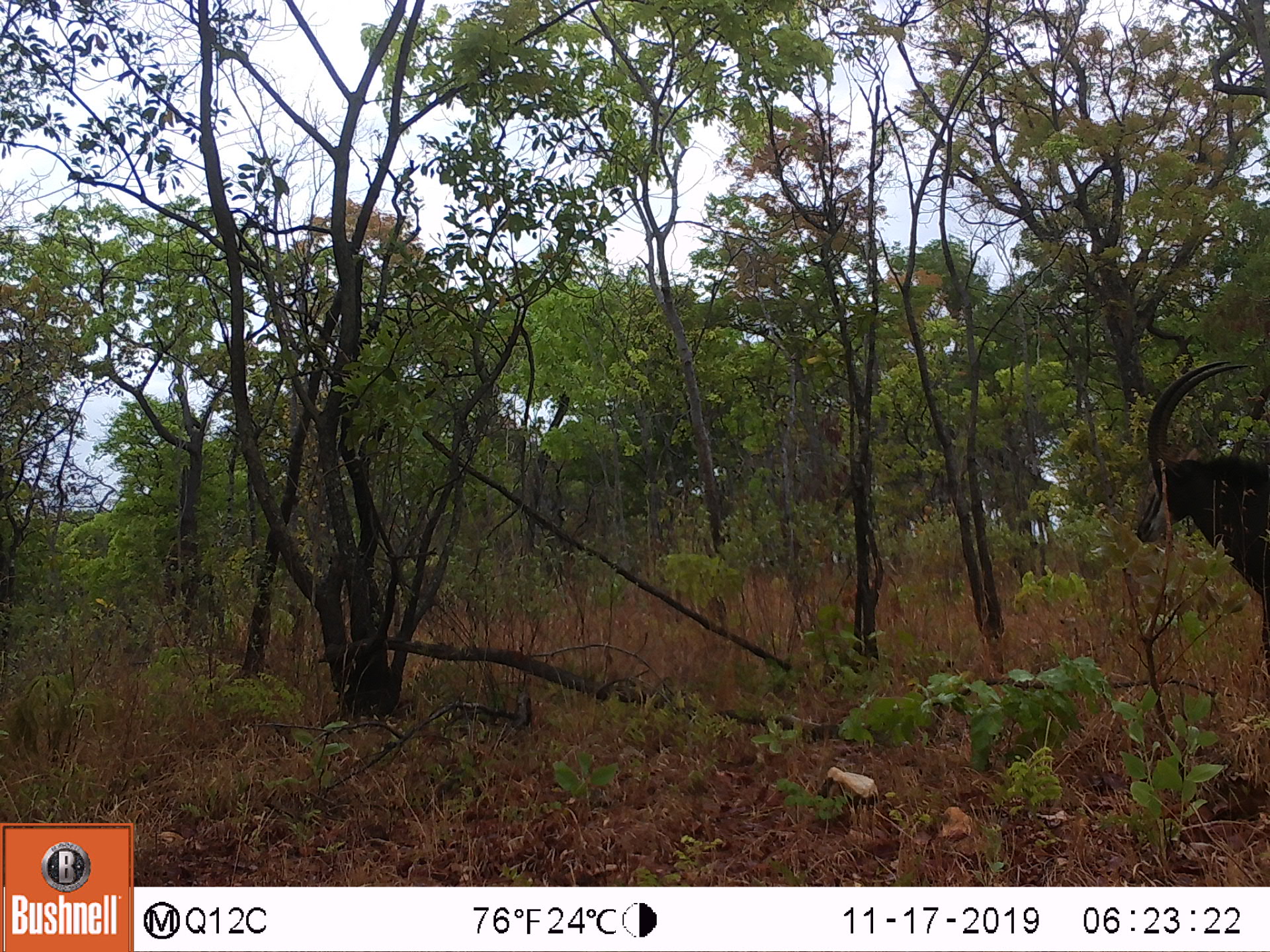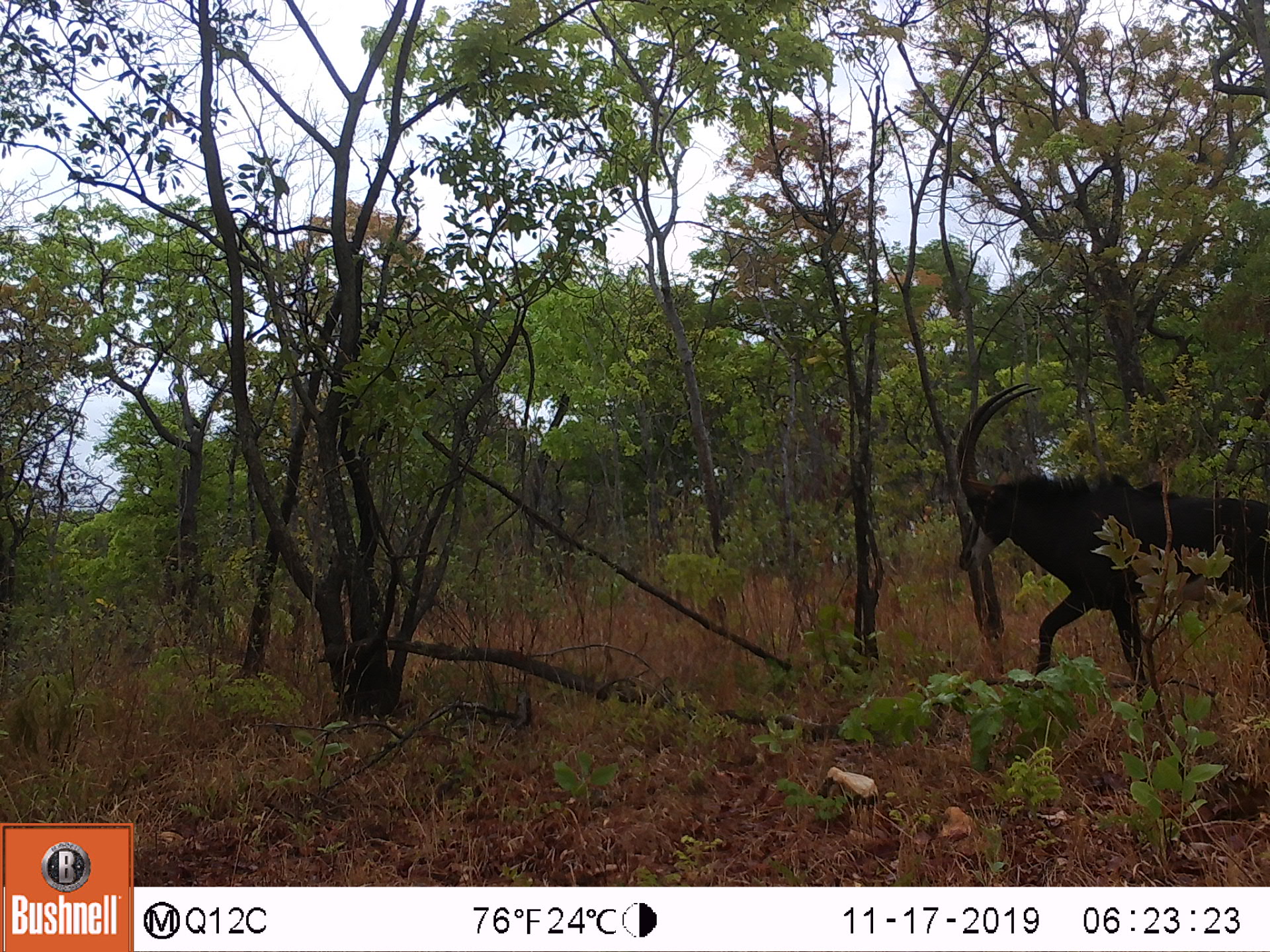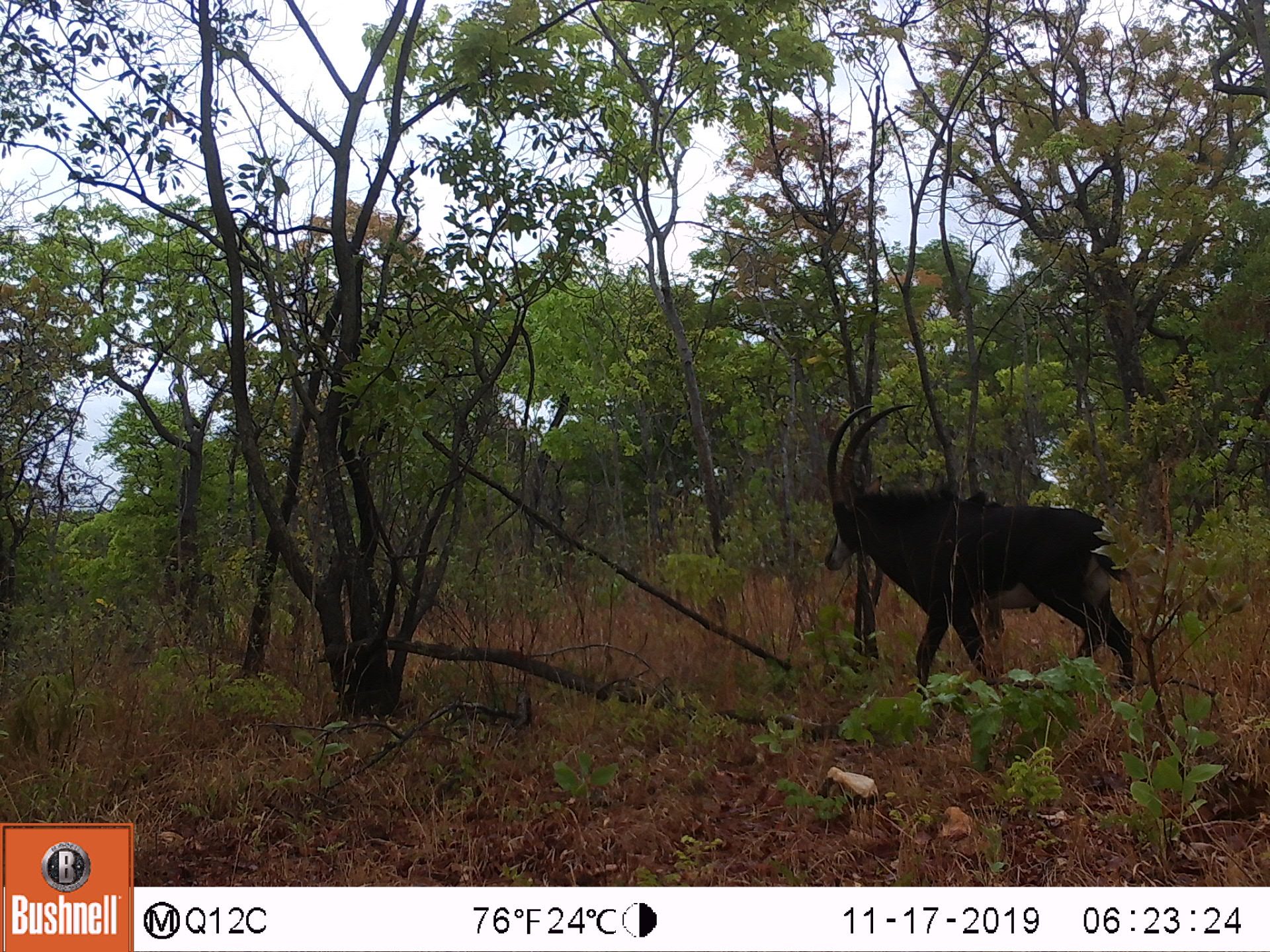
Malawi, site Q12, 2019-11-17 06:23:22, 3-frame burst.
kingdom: Animalia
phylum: Chordata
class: Mammalia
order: Artiodactyla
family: Bovidae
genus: Hippotragus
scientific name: Hippotragus niger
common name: sable antelope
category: sable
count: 1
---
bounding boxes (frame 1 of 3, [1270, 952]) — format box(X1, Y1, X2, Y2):
sable: box(1128, 352, 1262, 643)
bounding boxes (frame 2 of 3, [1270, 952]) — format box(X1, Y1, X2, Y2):
sable: box(939, 380, 1262, 692)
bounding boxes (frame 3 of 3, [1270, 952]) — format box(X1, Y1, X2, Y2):
sable: box(814, 395, 1143, 691)